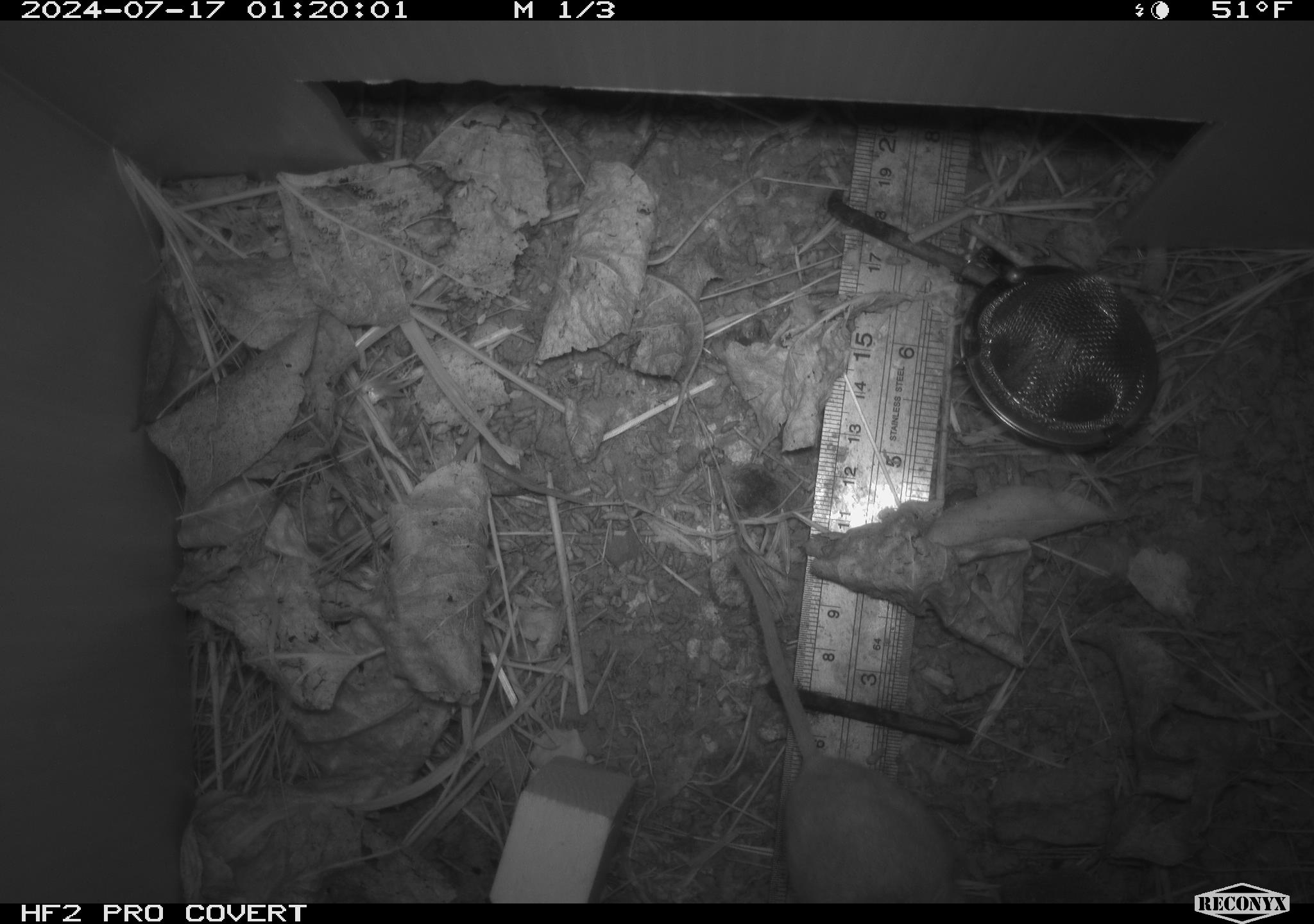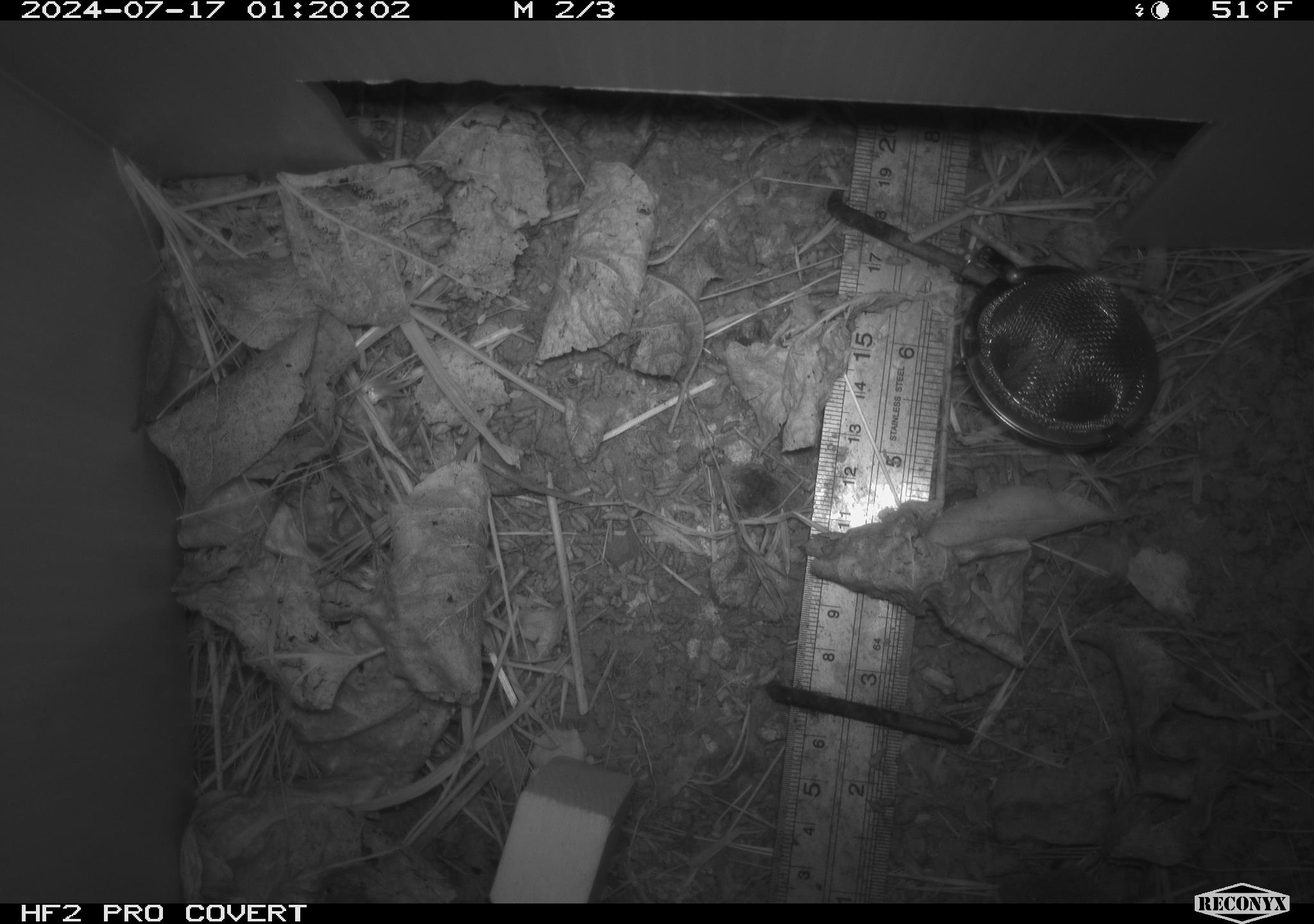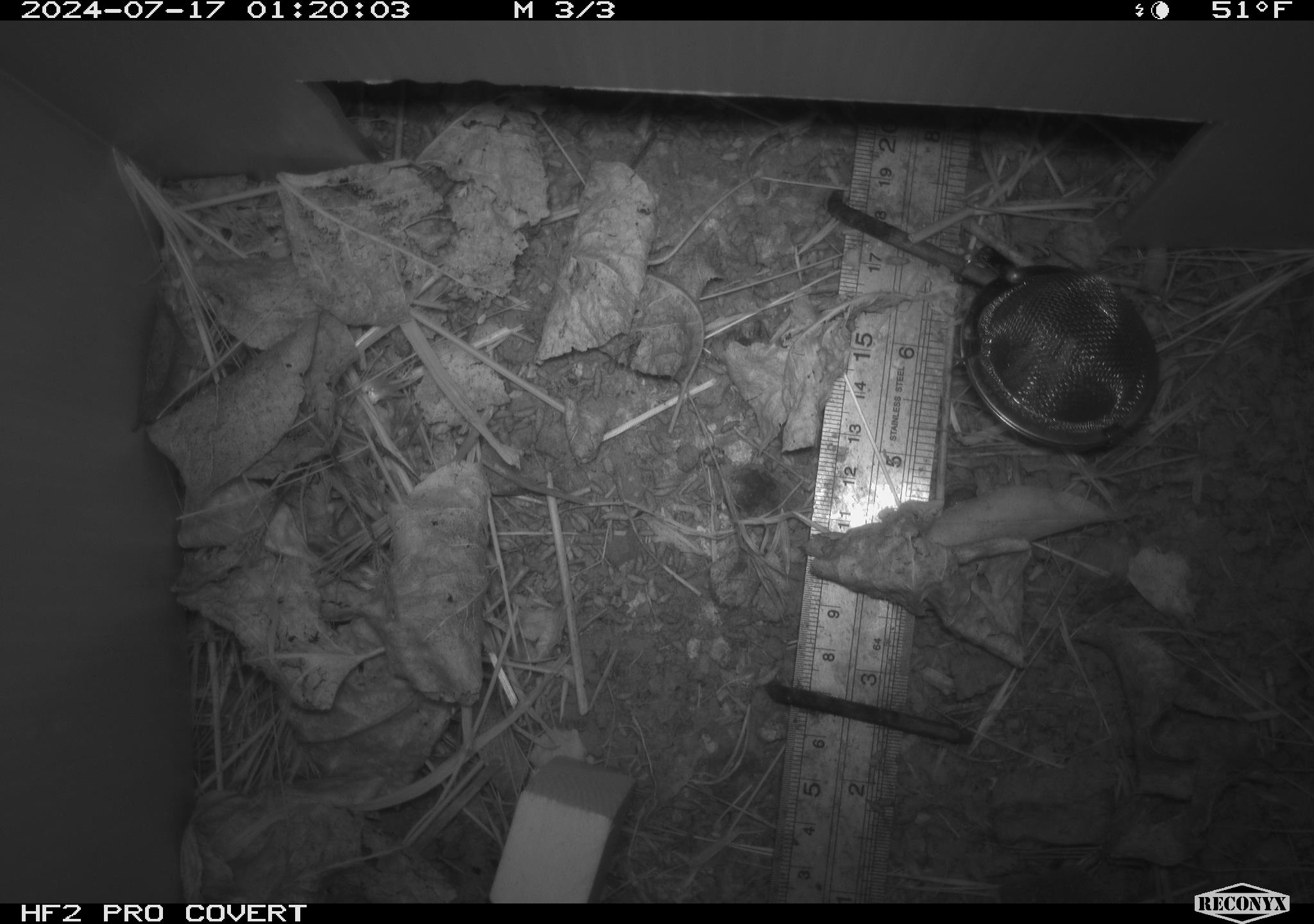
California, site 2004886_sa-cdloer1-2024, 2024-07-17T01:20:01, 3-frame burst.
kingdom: Animalia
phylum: Chordata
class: Mammalia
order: Rodentia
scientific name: Rodentia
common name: mouse species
Mouse species (Rodentia).